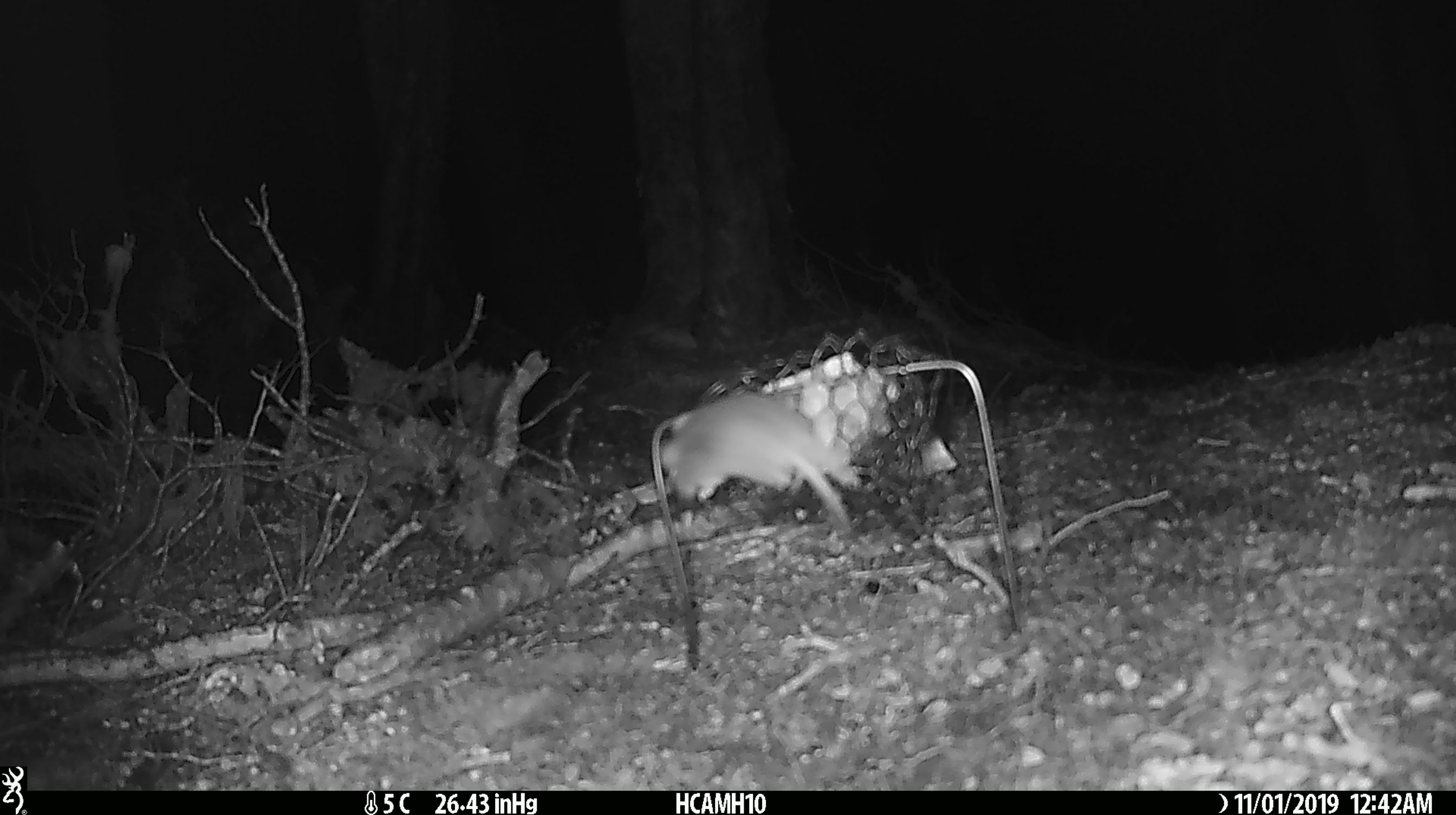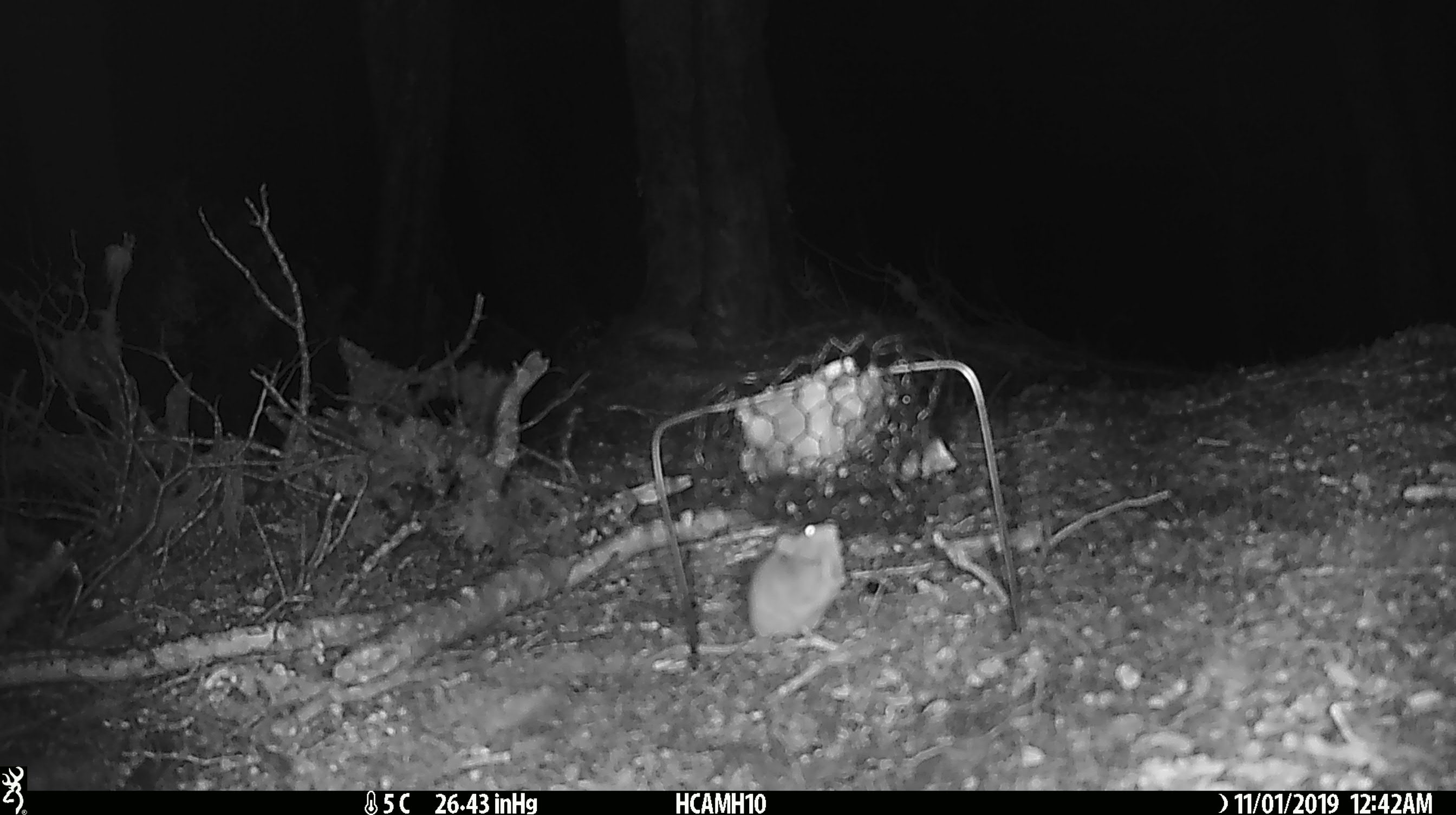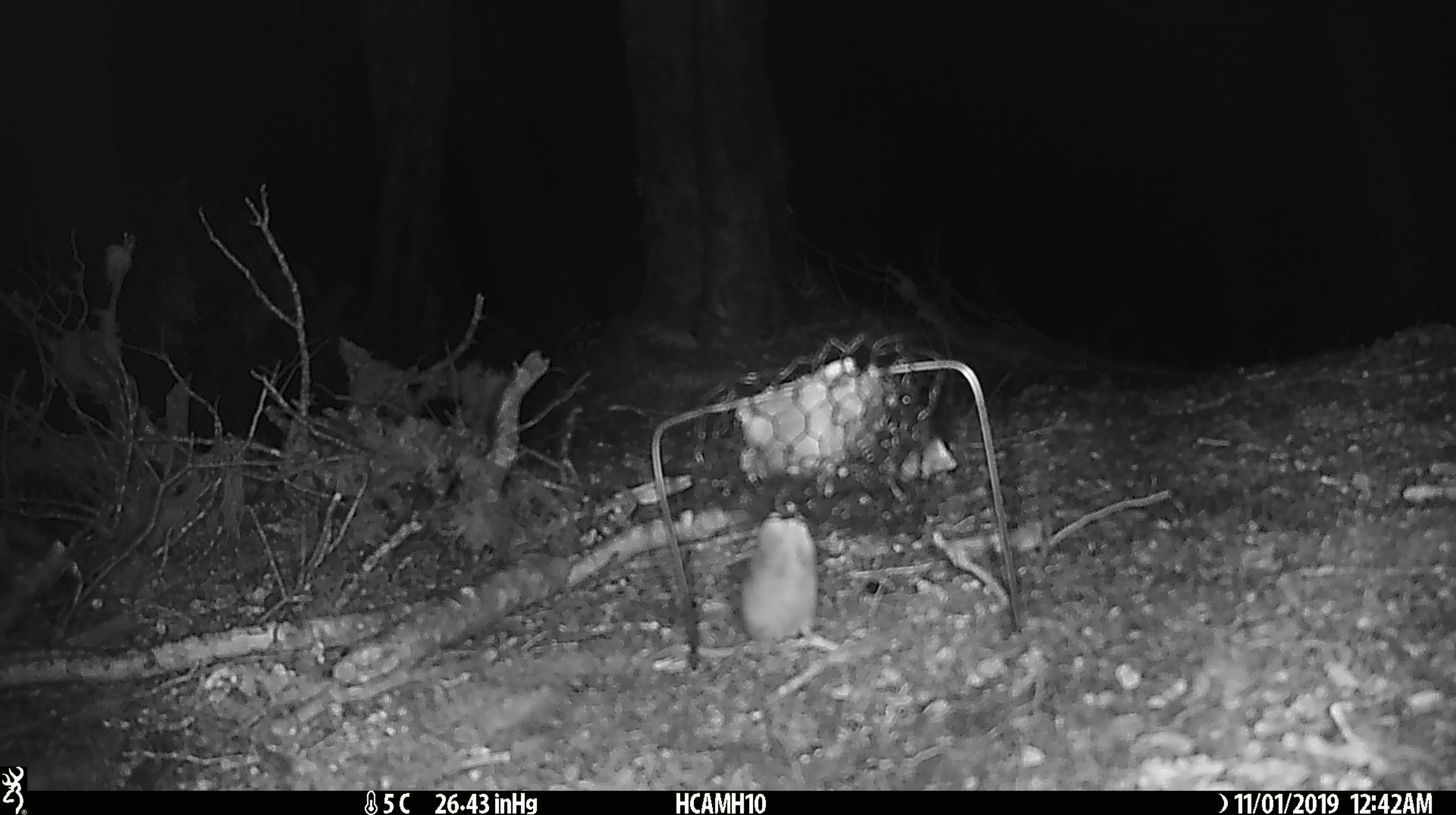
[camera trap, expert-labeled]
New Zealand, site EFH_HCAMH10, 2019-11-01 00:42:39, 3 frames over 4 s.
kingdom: Animalia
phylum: Chordata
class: Mammalia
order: Rodentia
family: Muridae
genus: Mus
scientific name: Mus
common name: mouse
Mouse (Mus).